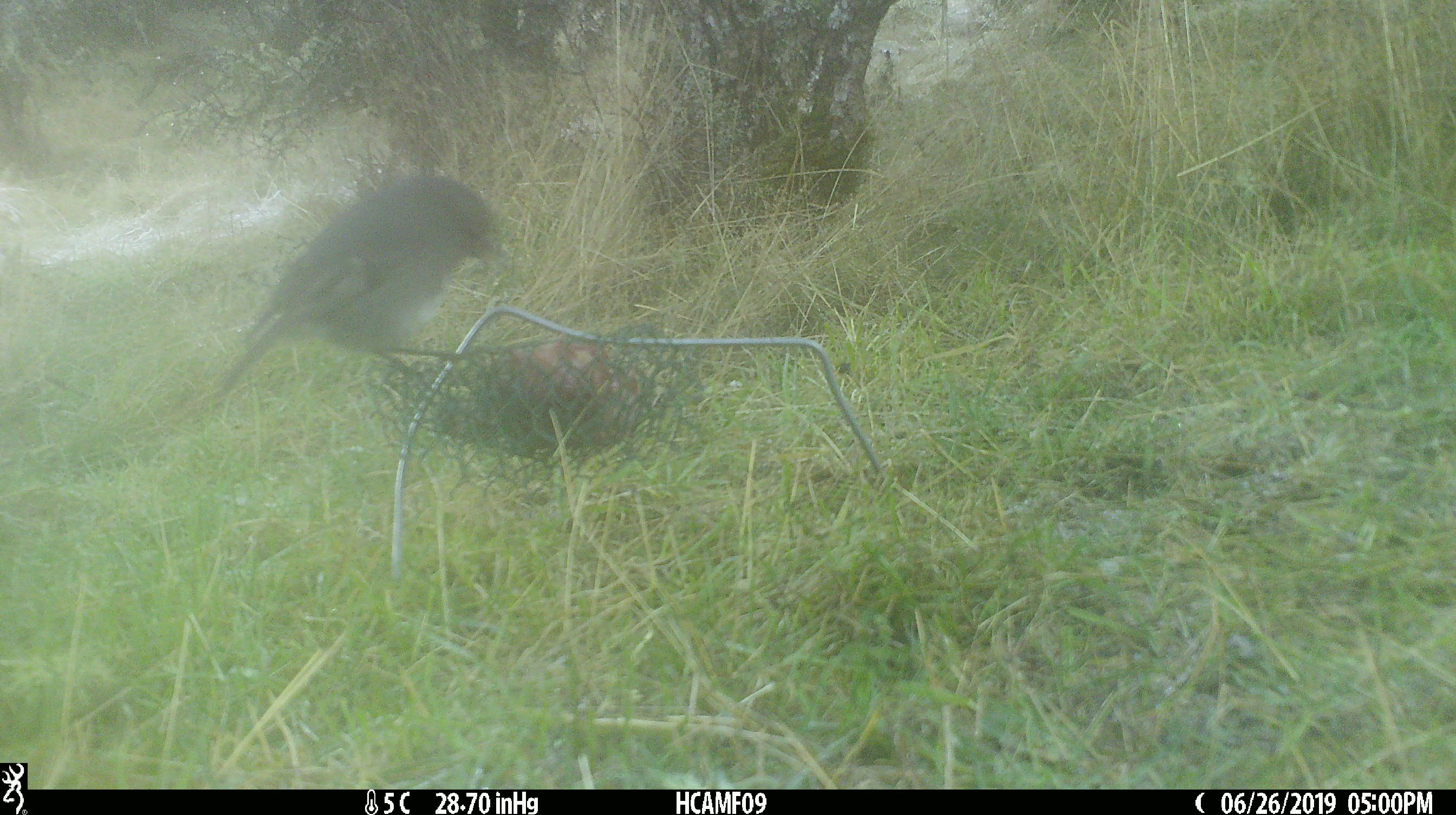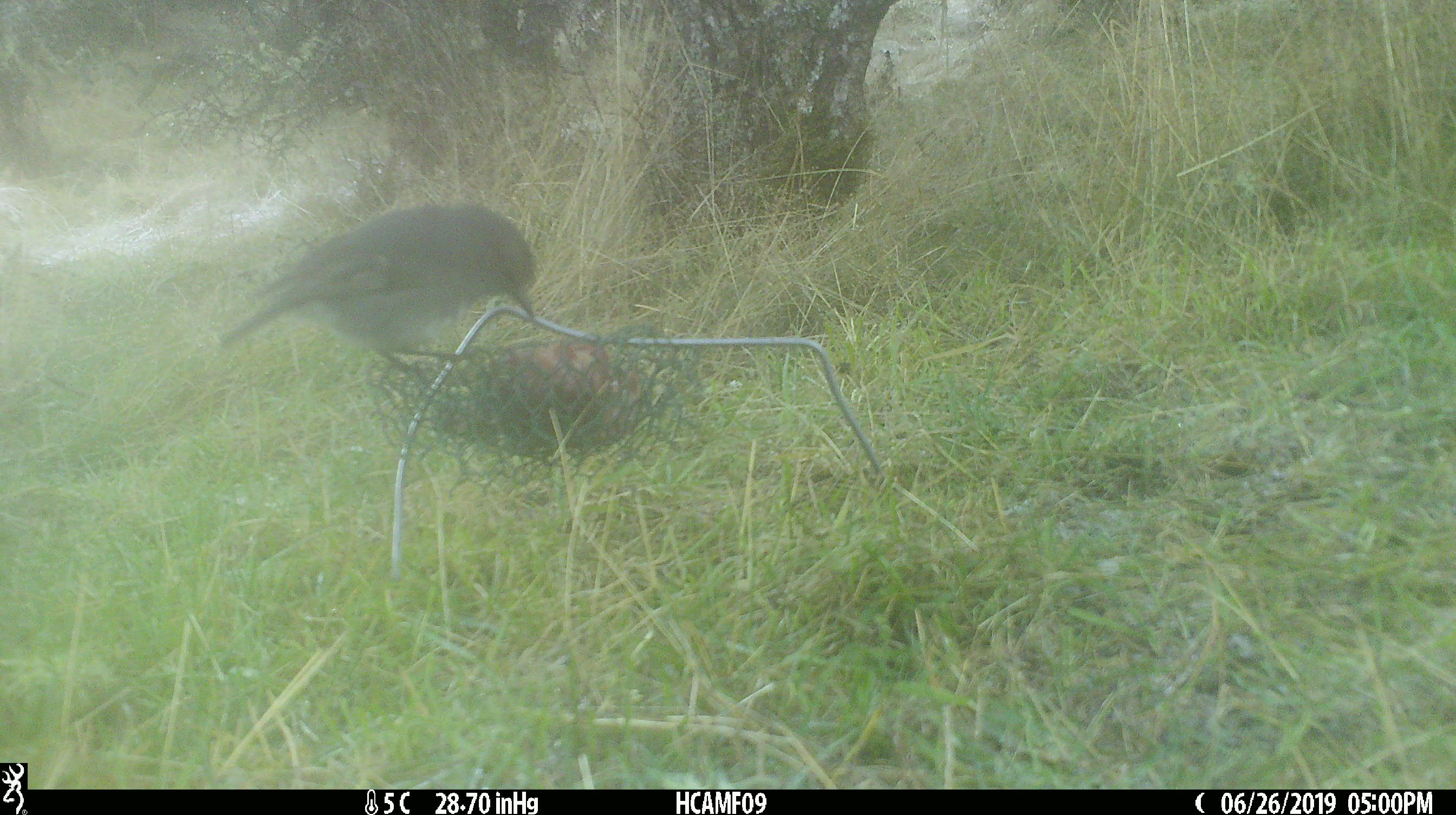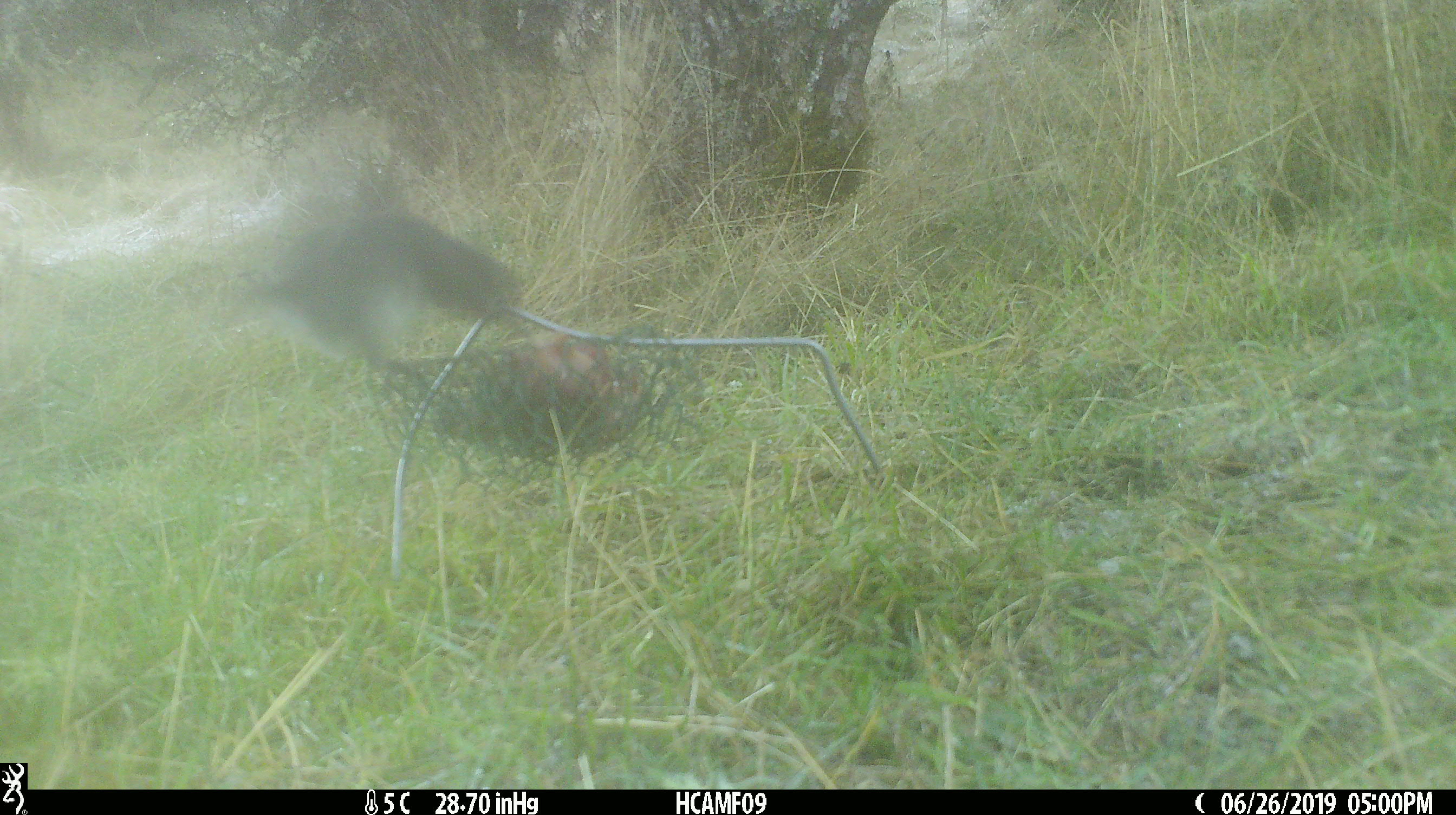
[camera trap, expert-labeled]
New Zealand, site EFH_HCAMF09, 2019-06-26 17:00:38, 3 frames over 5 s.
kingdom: Animalia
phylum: Chordata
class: Aves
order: Passeriformes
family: Petroicidae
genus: Petroica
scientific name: Petroica australis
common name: new zealand robin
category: robin